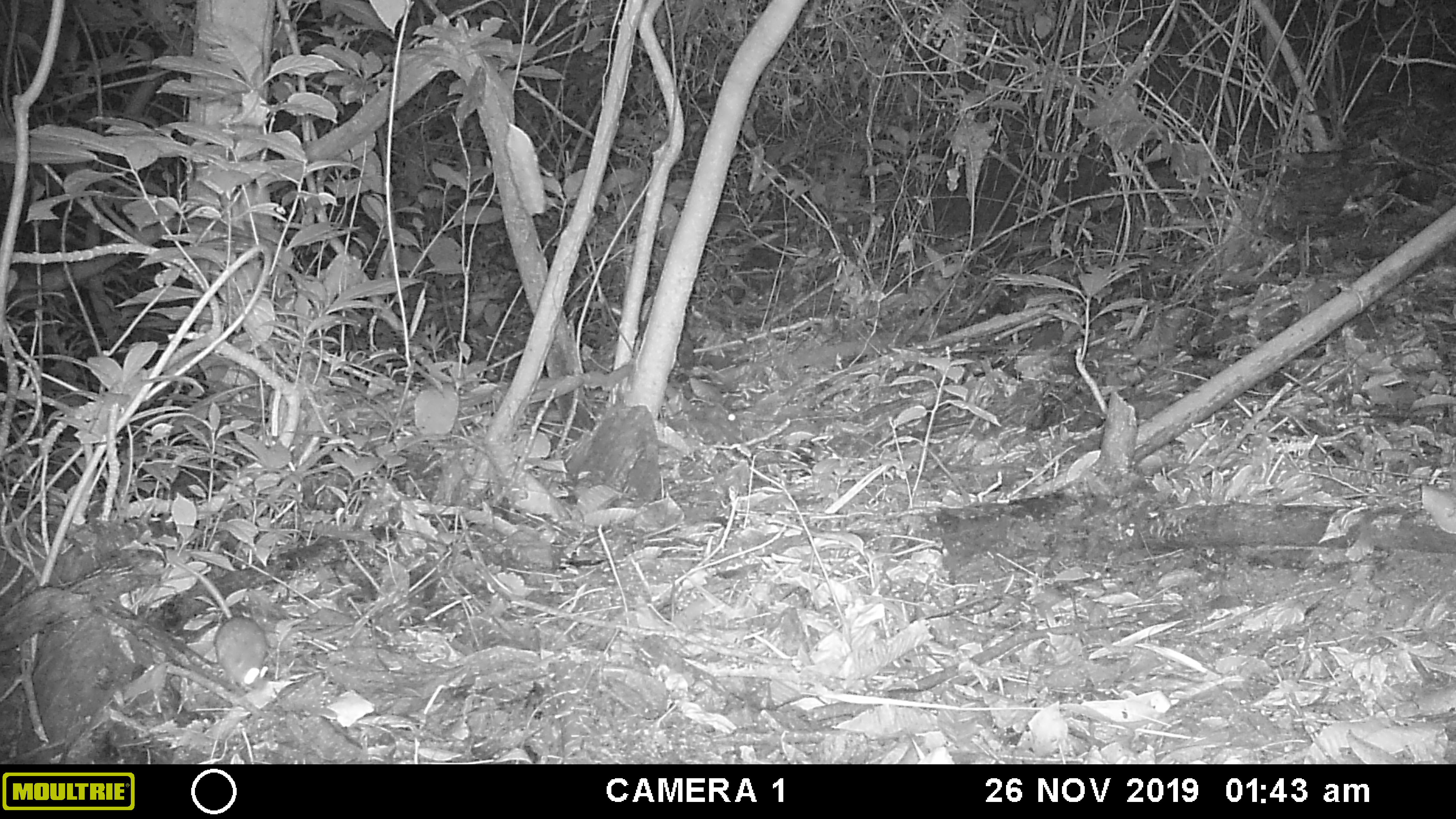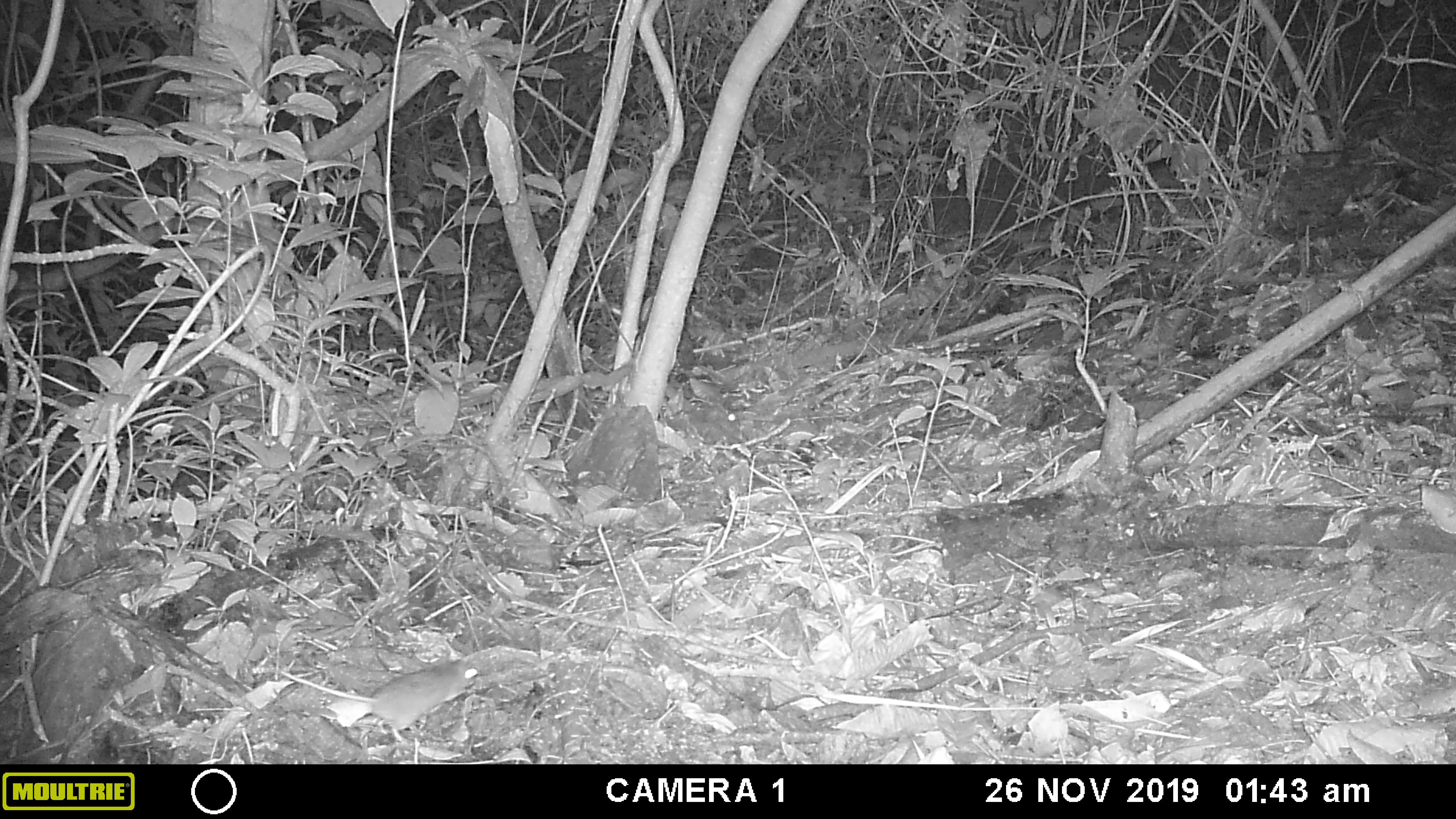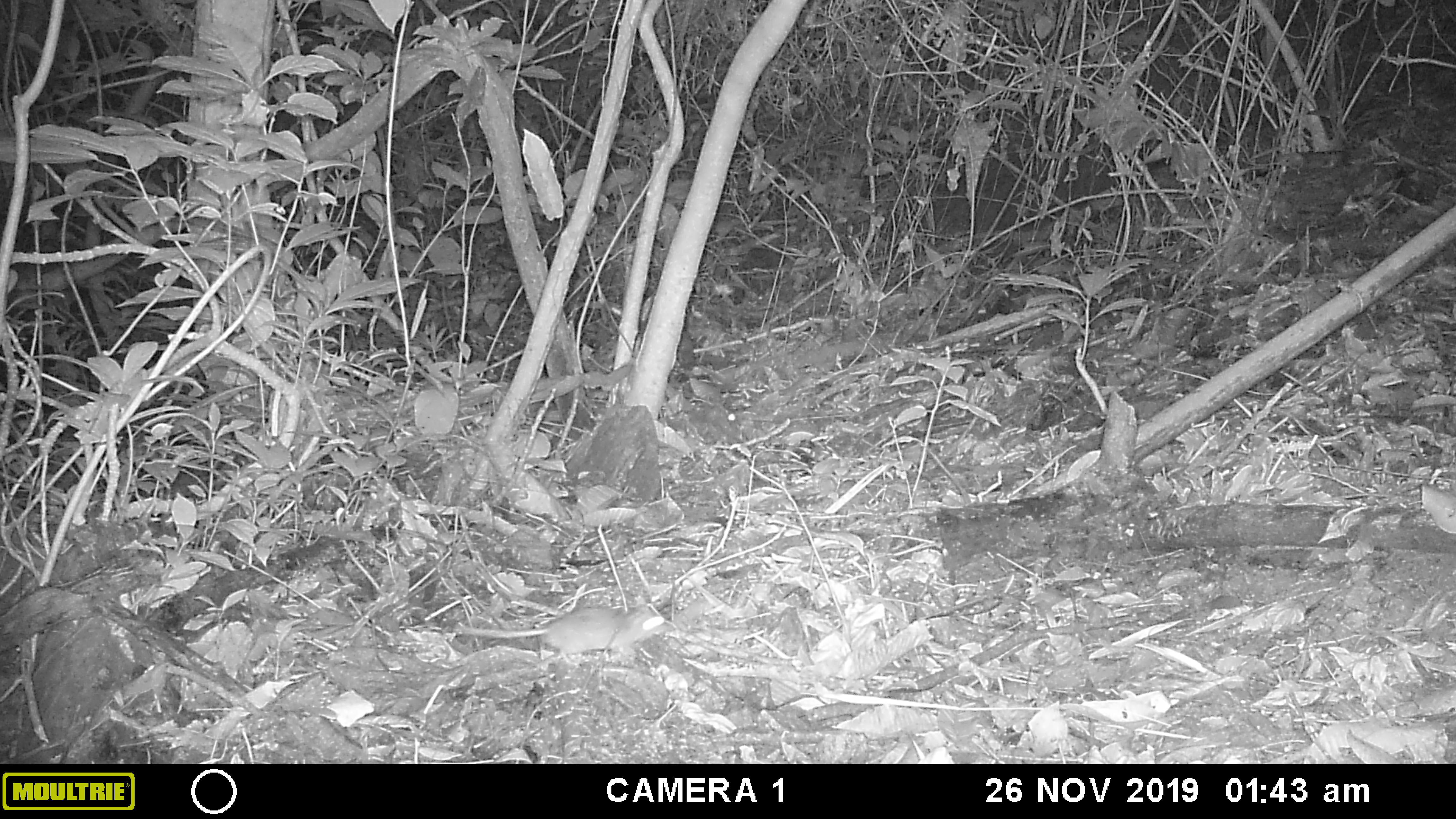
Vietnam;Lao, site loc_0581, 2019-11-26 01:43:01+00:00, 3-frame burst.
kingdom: Animalia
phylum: Chordata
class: Mammalia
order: Rodentia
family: Muridae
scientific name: Muridae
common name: old-world mice and rats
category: unidentified murid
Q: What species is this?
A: Unidentified murid (old-world mice and rats) (Muridae).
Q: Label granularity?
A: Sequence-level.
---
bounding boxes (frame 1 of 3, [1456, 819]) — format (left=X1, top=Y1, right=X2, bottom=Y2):
unidentified murid: (left=173, top=558, right=270, bottom=695)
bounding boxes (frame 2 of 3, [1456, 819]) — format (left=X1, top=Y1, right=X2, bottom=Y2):
unidentified murid: (left=279, top=659, right=478, bottom=730)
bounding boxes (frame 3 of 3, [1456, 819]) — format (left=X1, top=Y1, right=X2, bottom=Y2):
unidentified murid: (left=452, top=603, right=671, bottom=663)